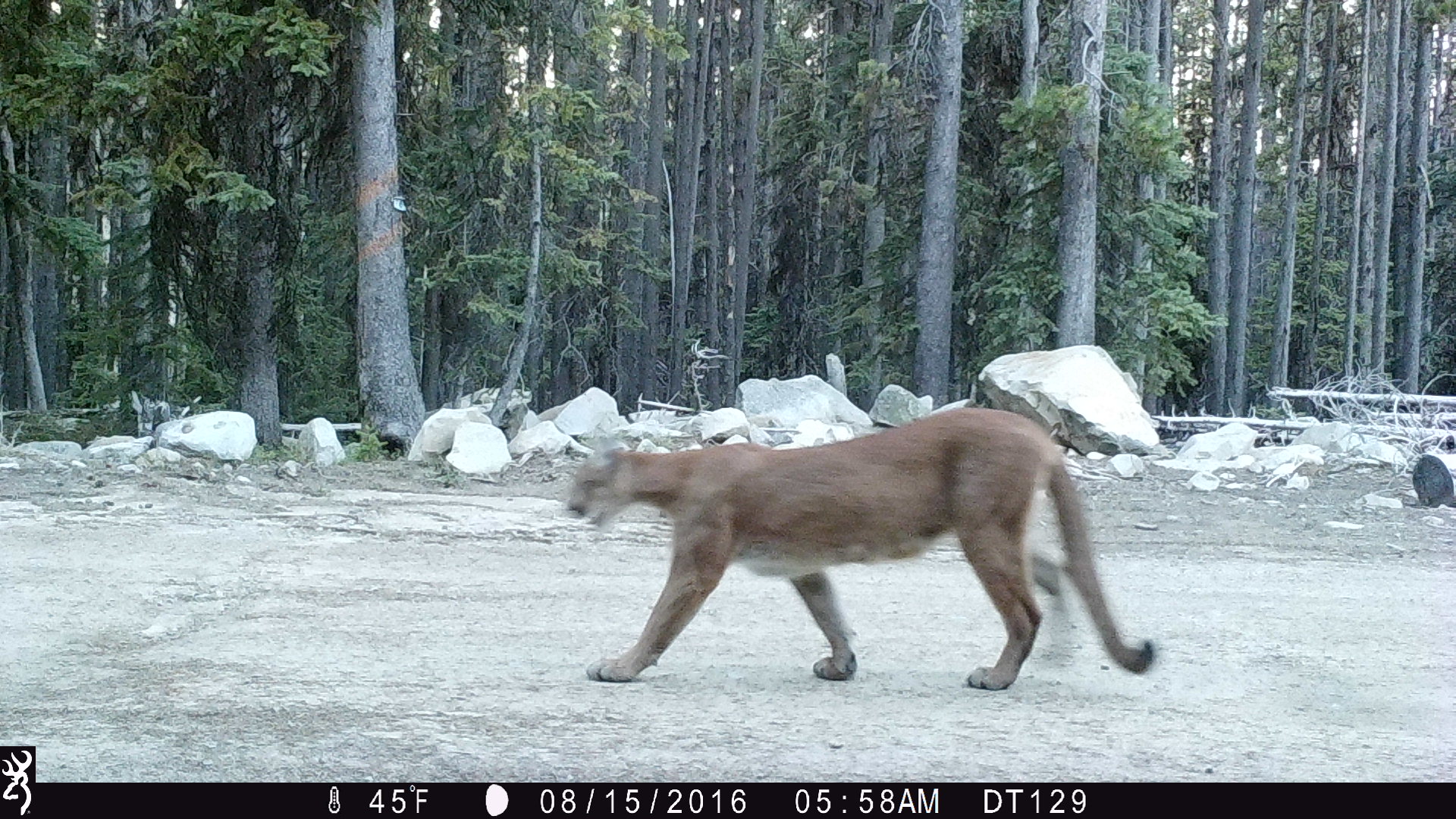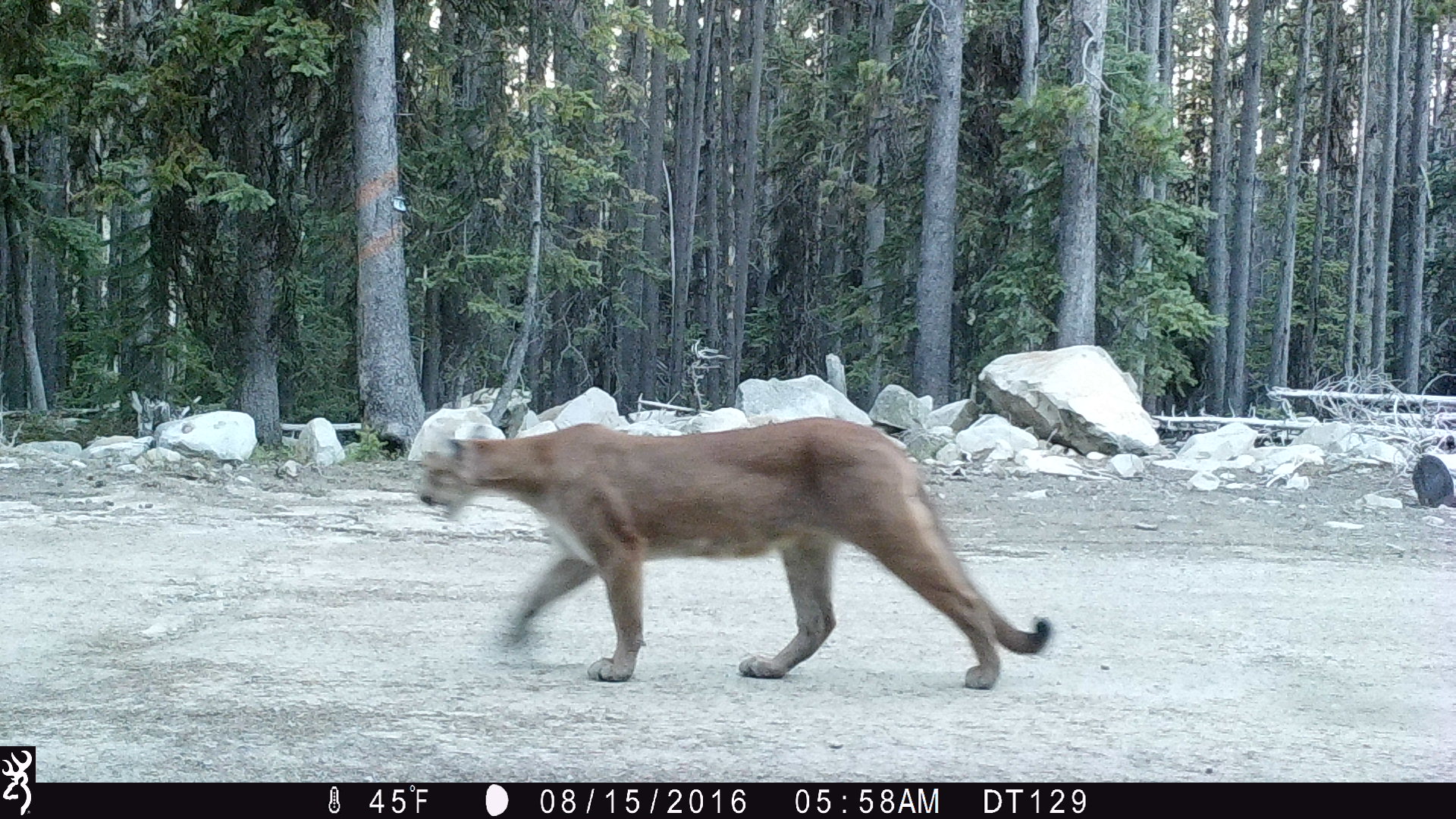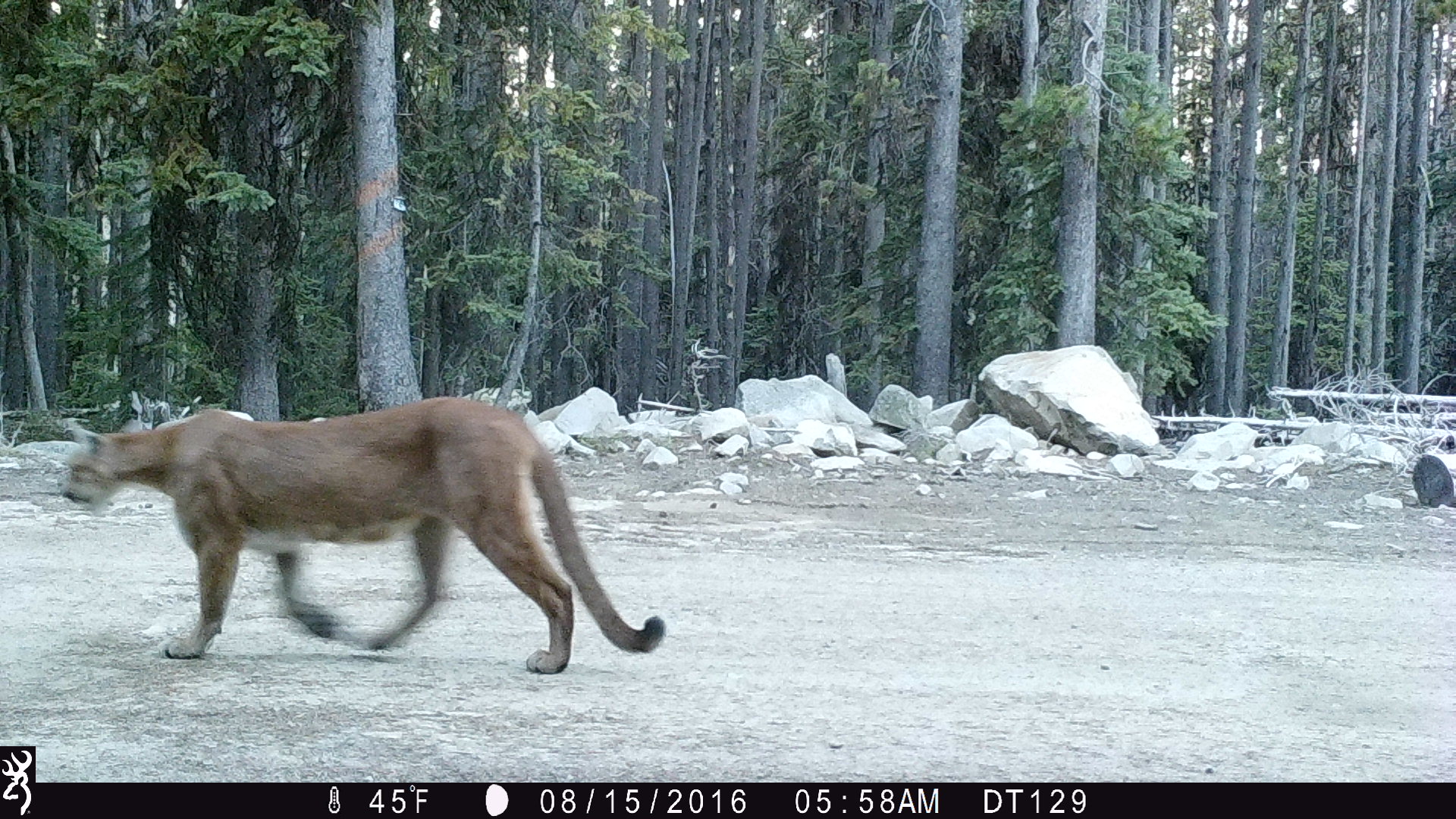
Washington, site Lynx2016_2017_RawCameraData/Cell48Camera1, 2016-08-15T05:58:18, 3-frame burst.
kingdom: Animalia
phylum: Chordata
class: Mammalia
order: Carnivora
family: Felidae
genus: Puma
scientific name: Puma concolor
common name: mountain lion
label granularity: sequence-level